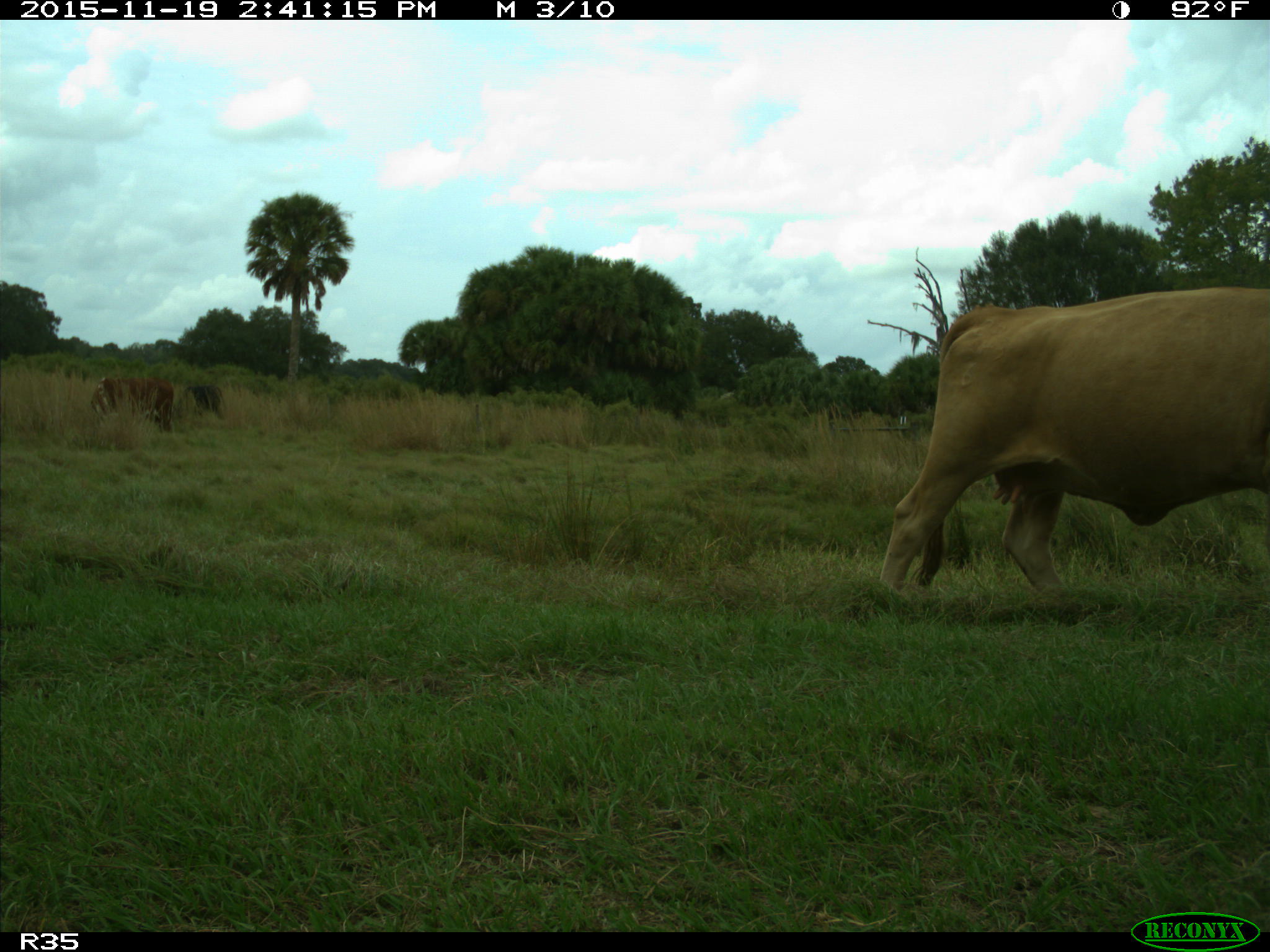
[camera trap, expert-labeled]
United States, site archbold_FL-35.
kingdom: Animalia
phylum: Chordata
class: Mammalia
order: Artiodactyla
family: Bovidae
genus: Bos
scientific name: Bos taurus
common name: domestic cow